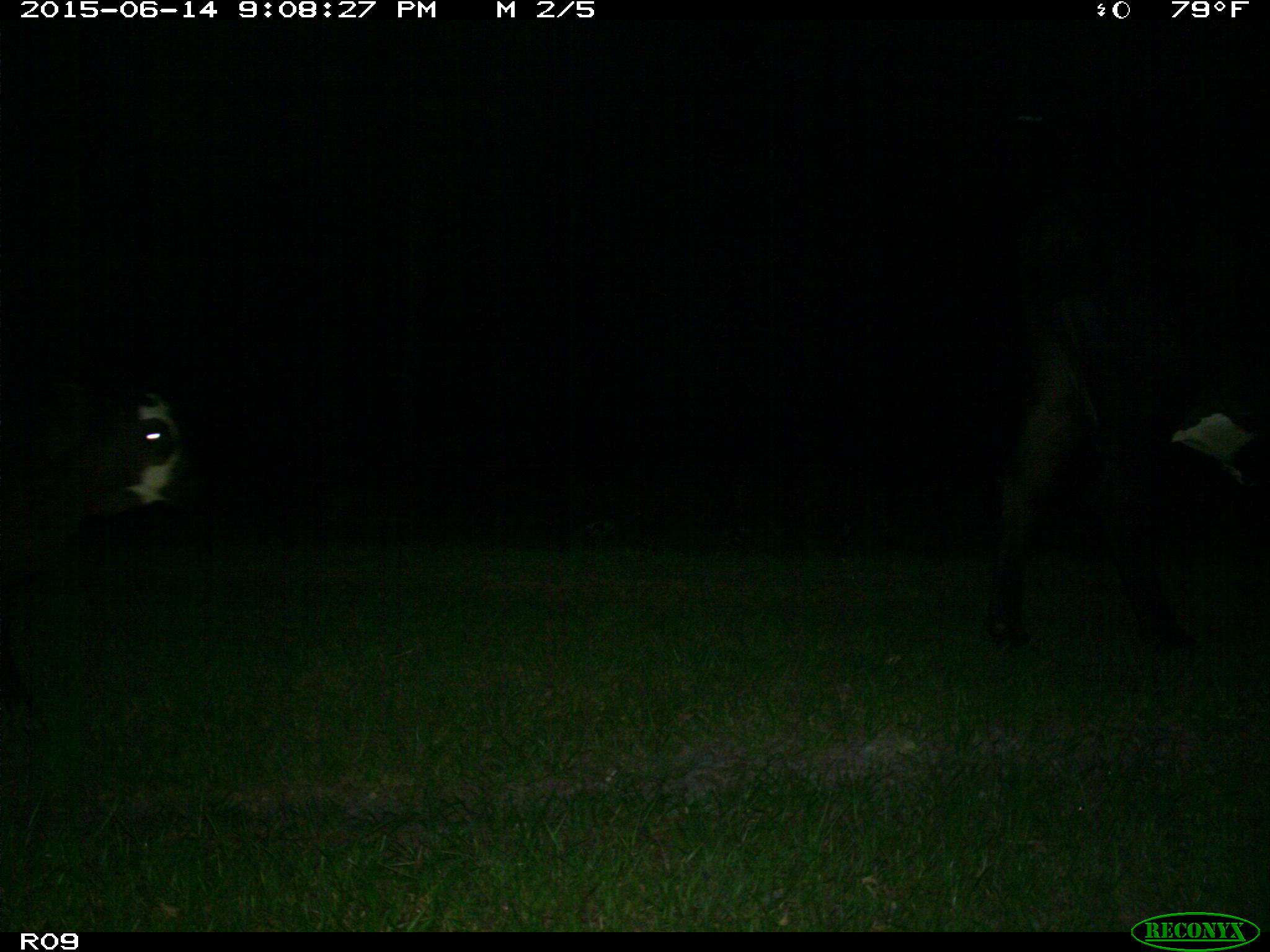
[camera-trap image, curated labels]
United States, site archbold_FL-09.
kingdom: Animalia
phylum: Chordata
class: Mammalia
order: Artiodactyla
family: Bovidae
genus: Bos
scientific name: Bos taurus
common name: domestic cow